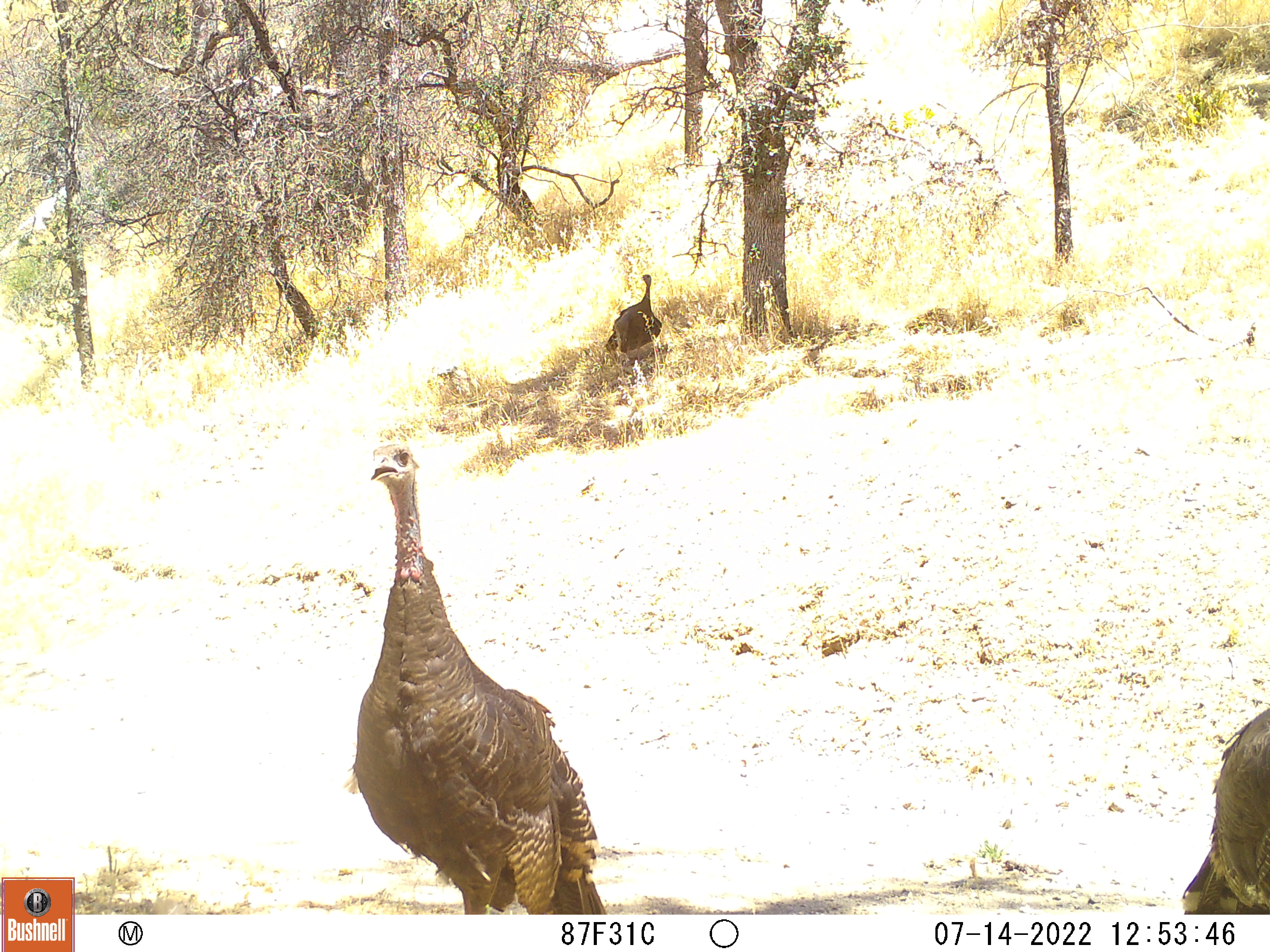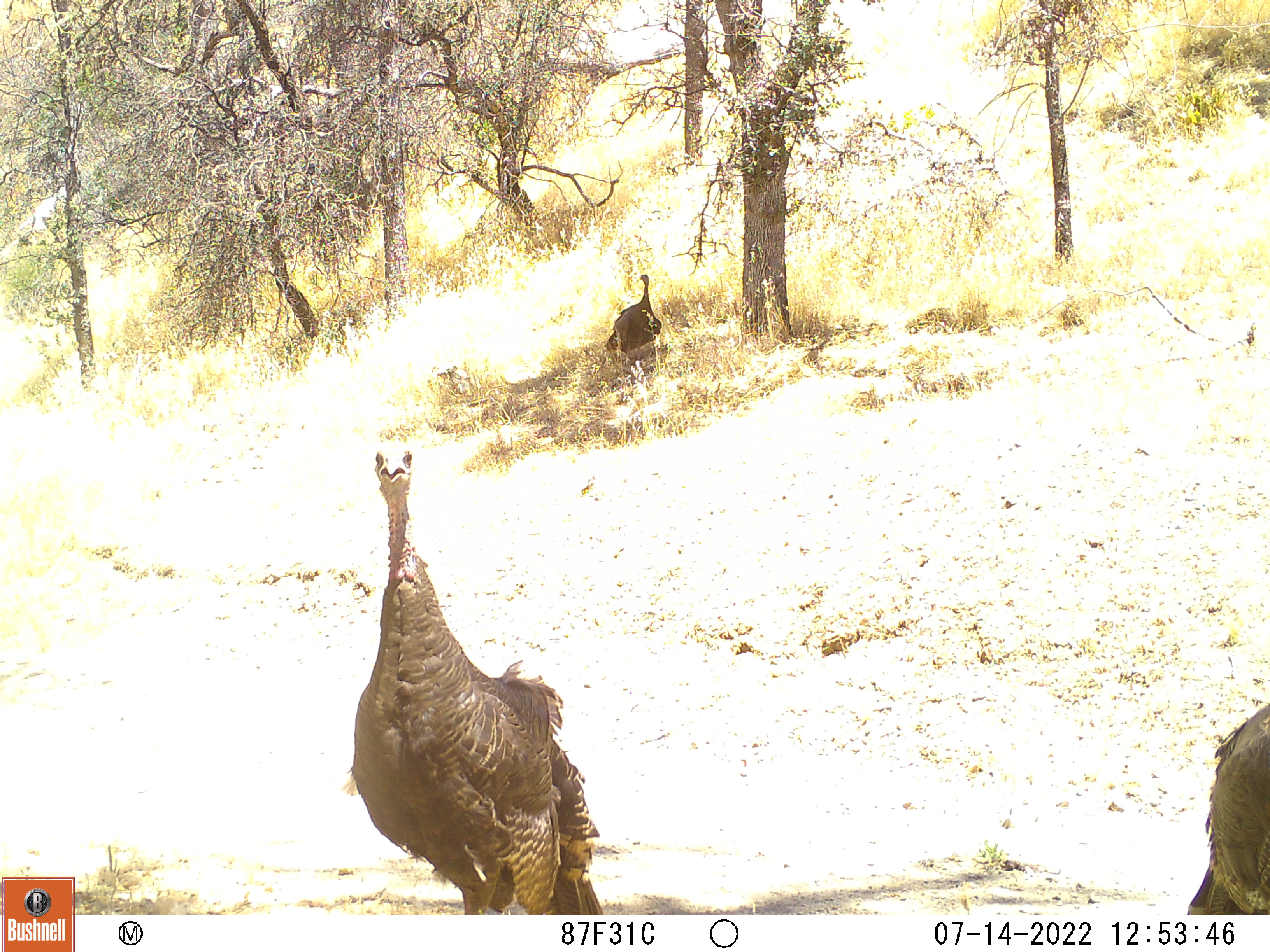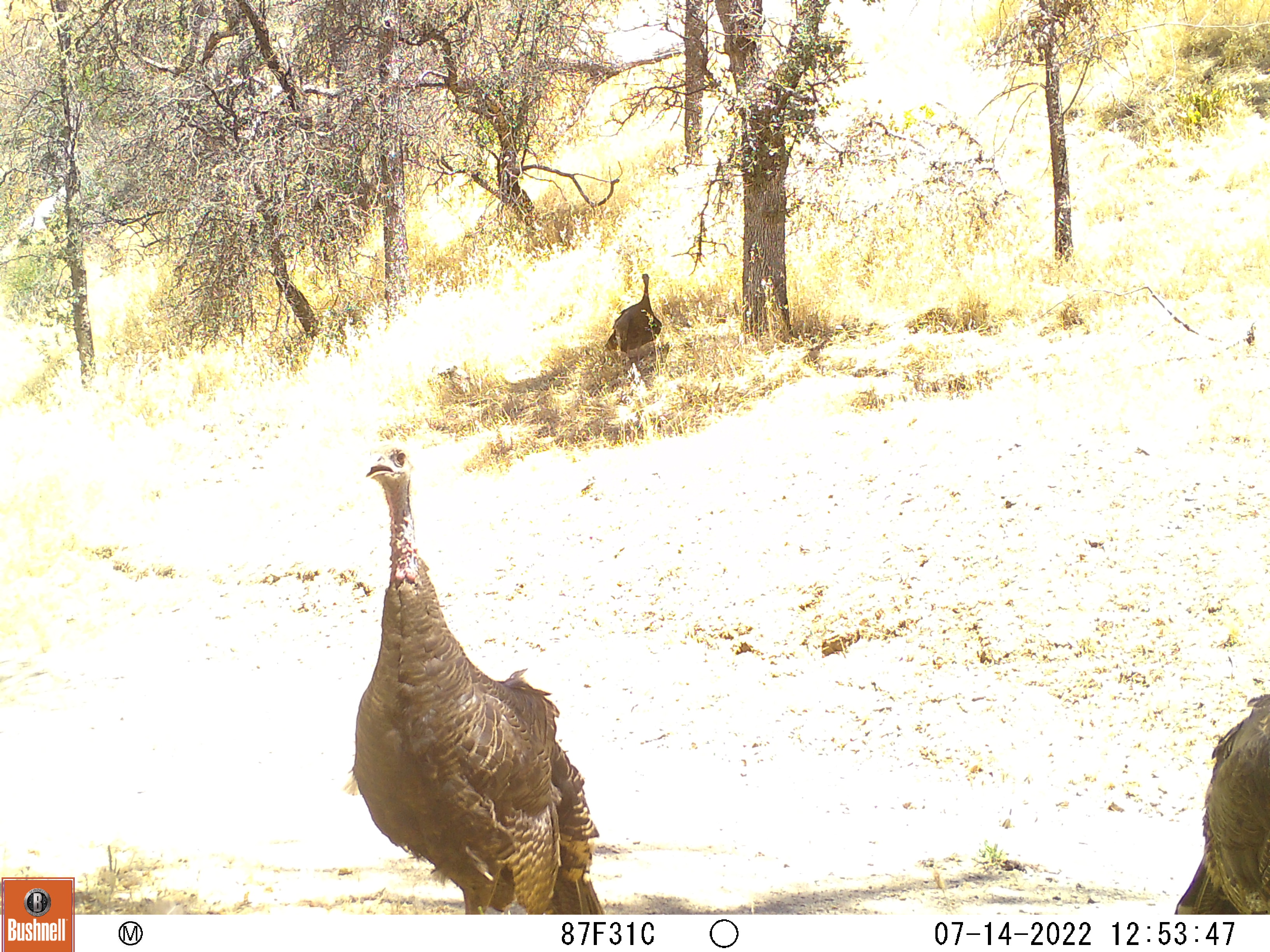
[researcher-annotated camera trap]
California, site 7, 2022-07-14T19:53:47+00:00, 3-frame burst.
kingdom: Animalia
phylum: Chordata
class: Aves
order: Galliformes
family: Phasianidae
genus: Meleagris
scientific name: Meleagris gallopavo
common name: turkey